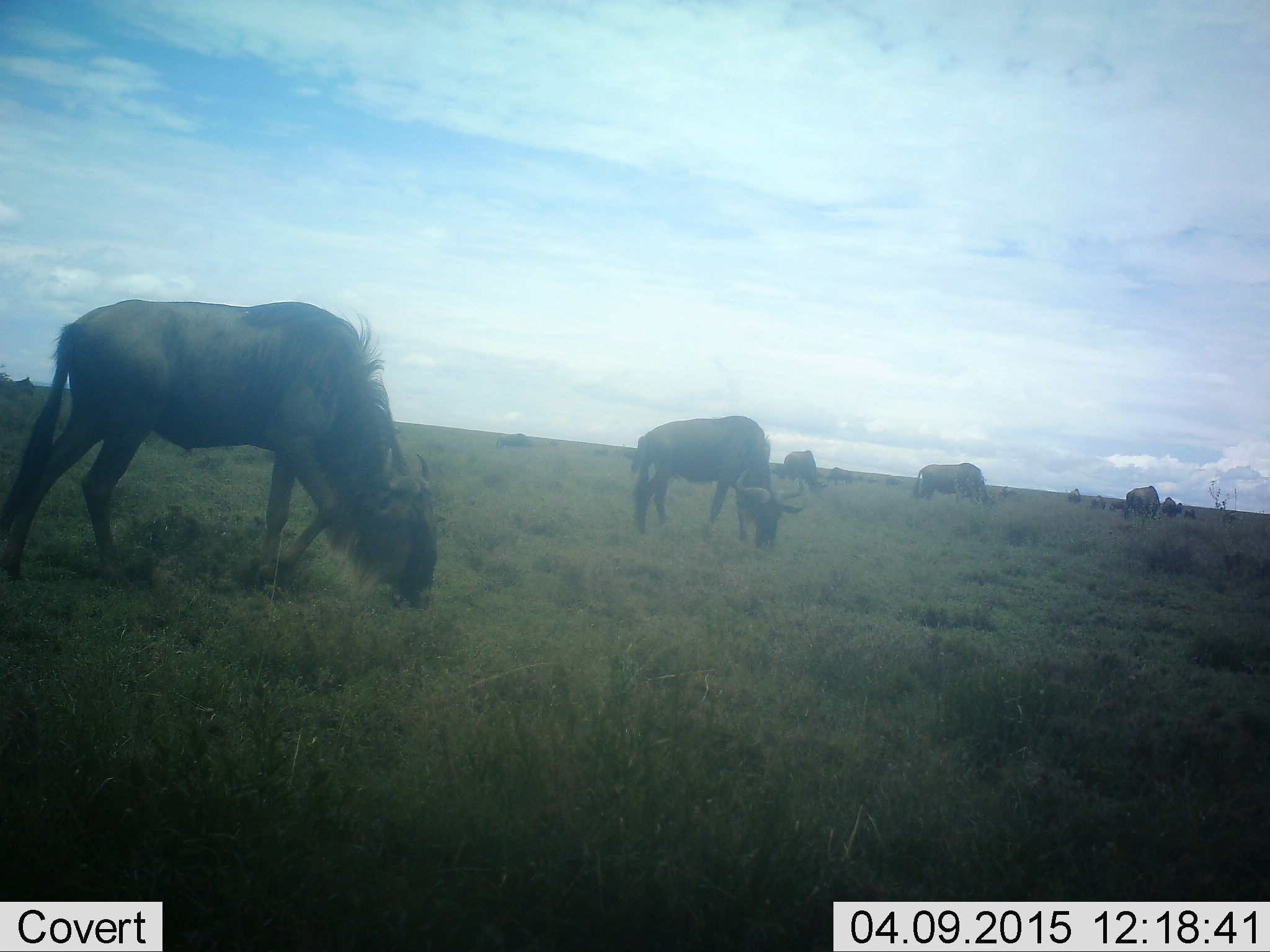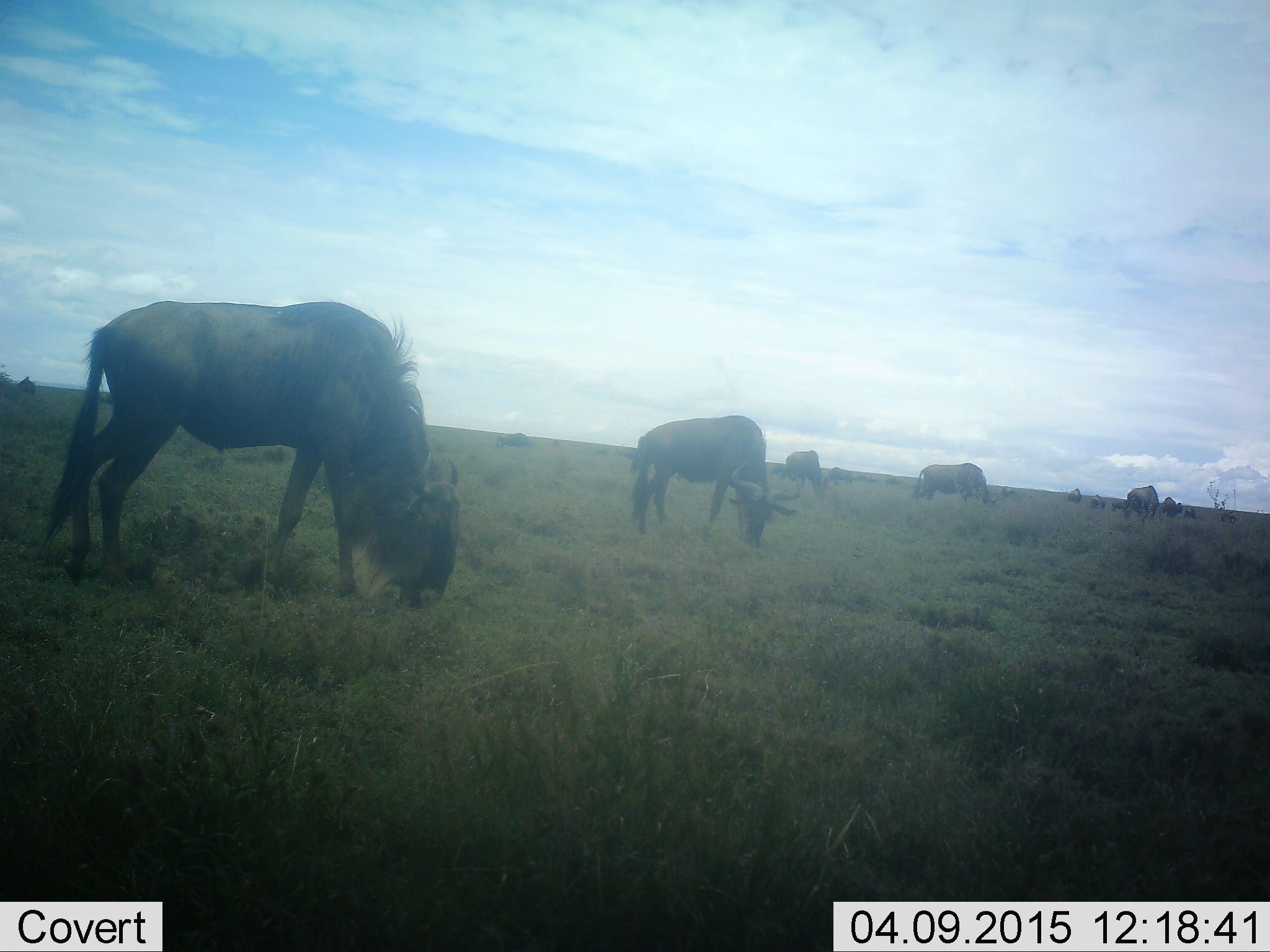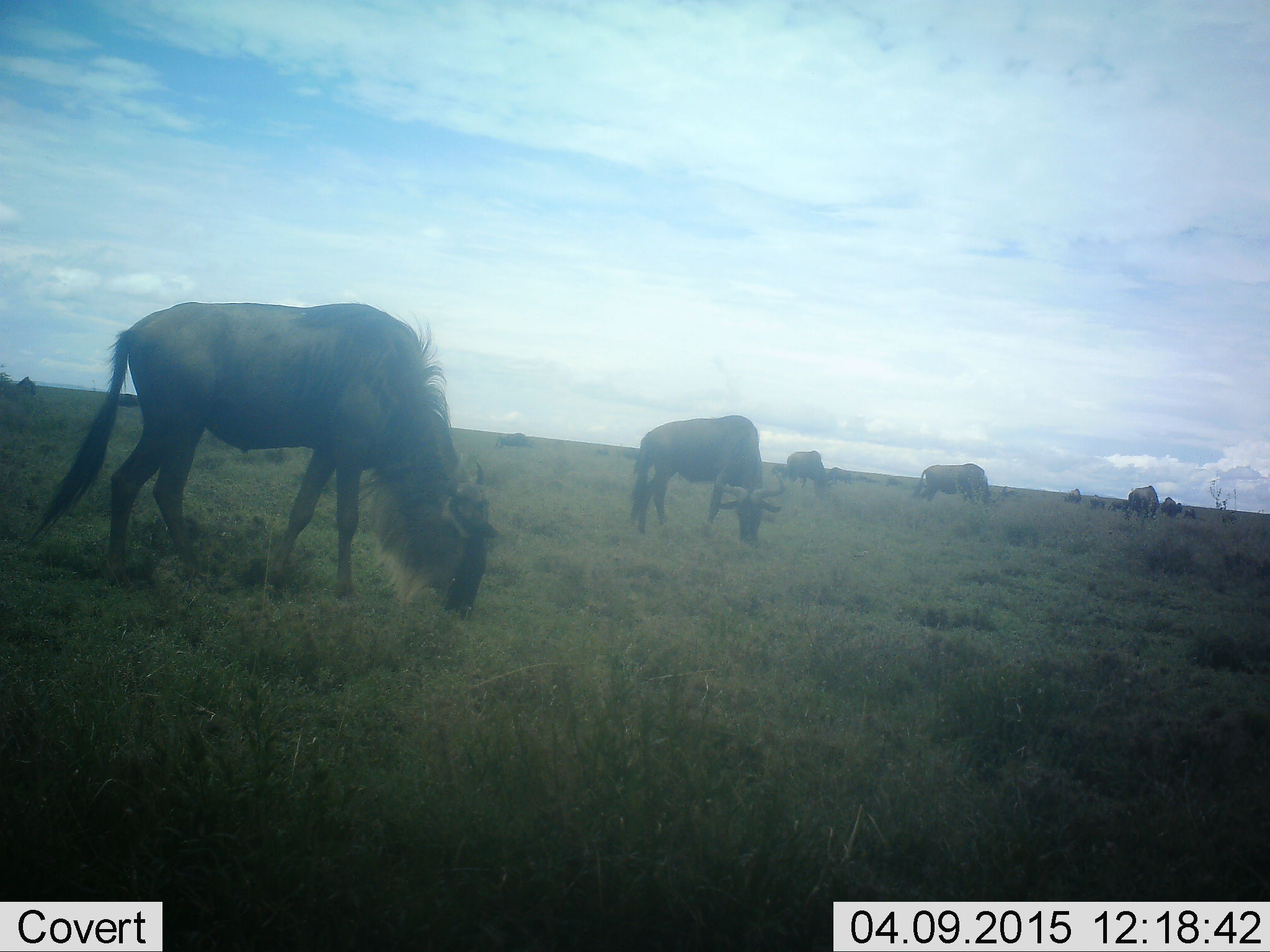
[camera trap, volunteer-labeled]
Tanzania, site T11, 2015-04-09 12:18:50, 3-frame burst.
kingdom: Animalia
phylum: Chordata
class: Mammalia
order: Artiodactyla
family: Bovidae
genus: Connochaetes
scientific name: Connochaetes taurinus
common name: blue wildebeest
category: wildebeest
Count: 6.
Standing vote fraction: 30%.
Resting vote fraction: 0%.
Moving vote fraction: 0%.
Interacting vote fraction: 0%.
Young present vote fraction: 10%.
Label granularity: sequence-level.